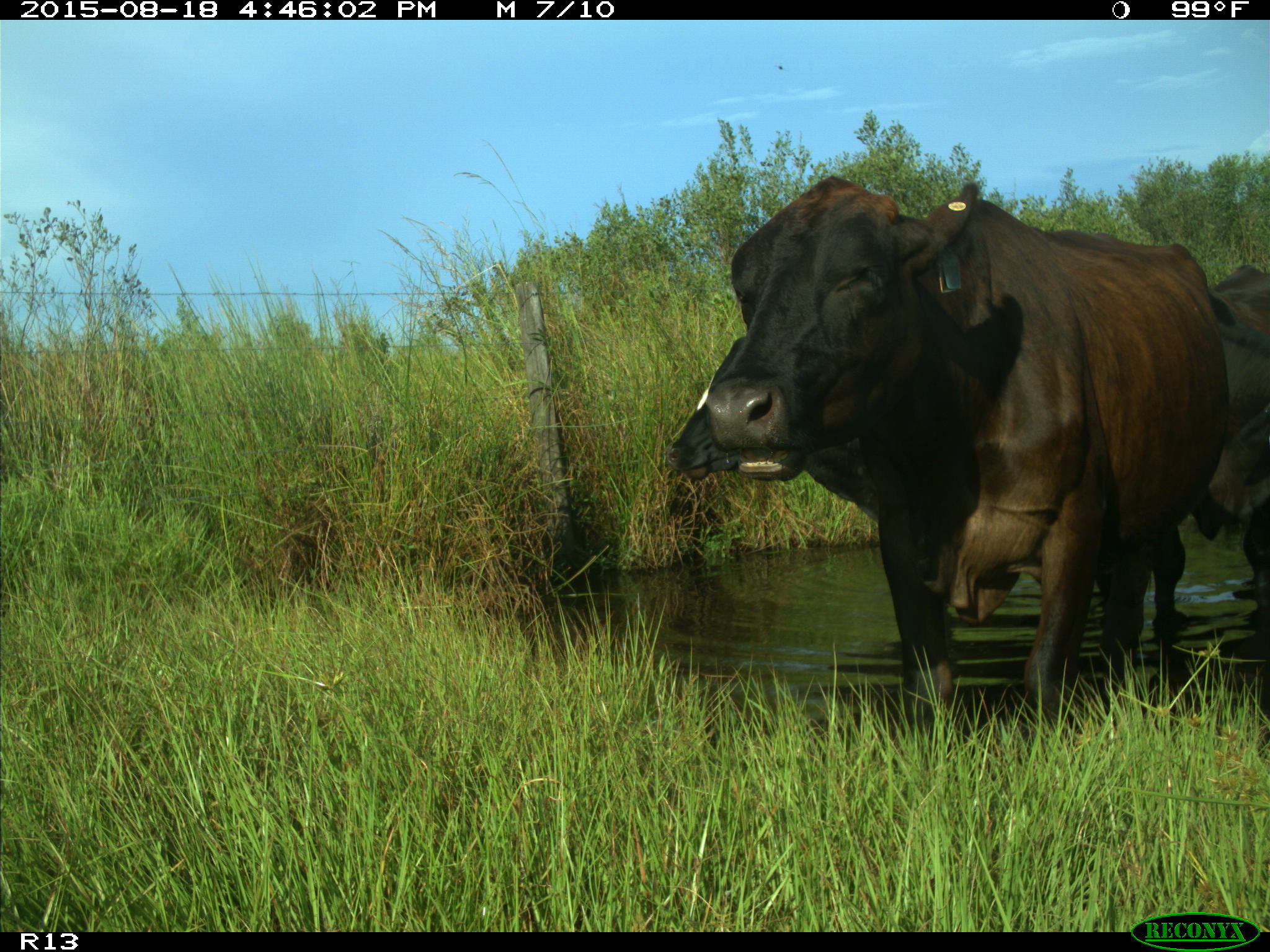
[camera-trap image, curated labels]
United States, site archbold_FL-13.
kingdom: Animalia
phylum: Chordata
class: Mammalia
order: Artiodactyla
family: Bovidae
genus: Bos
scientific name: Bos taurus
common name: domestic cow